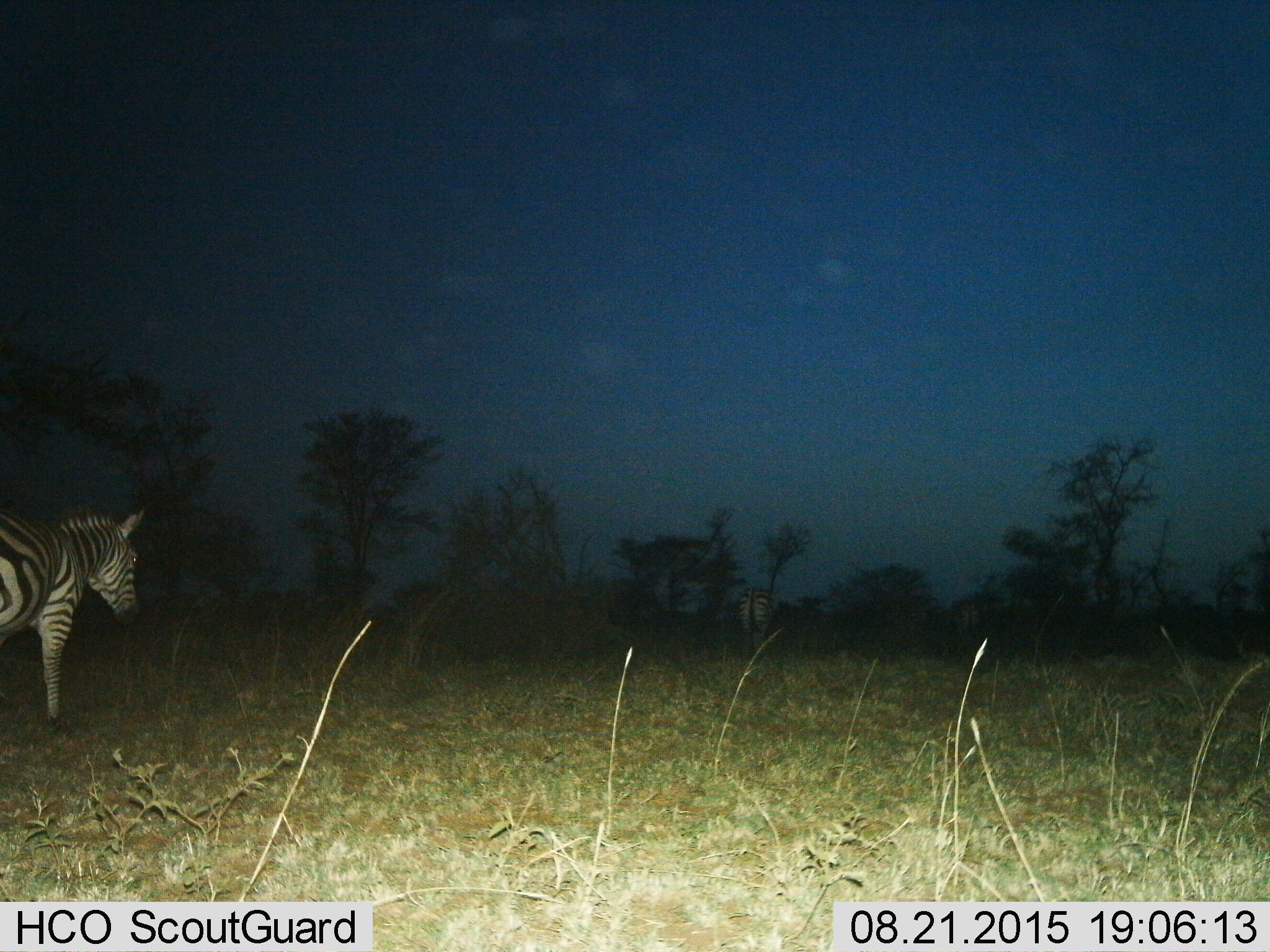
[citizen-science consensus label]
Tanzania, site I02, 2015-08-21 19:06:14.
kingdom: Animalia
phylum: Chordata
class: Mammalia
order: Perissodactyla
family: Equidae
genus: Equus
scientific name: Equus quagga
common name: plains zebra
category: zebra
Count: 2.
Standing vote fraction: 62%.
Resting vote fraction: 0%.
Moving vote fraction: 62%.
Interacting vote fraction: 0%.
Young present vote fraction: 0%.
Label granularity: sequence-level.